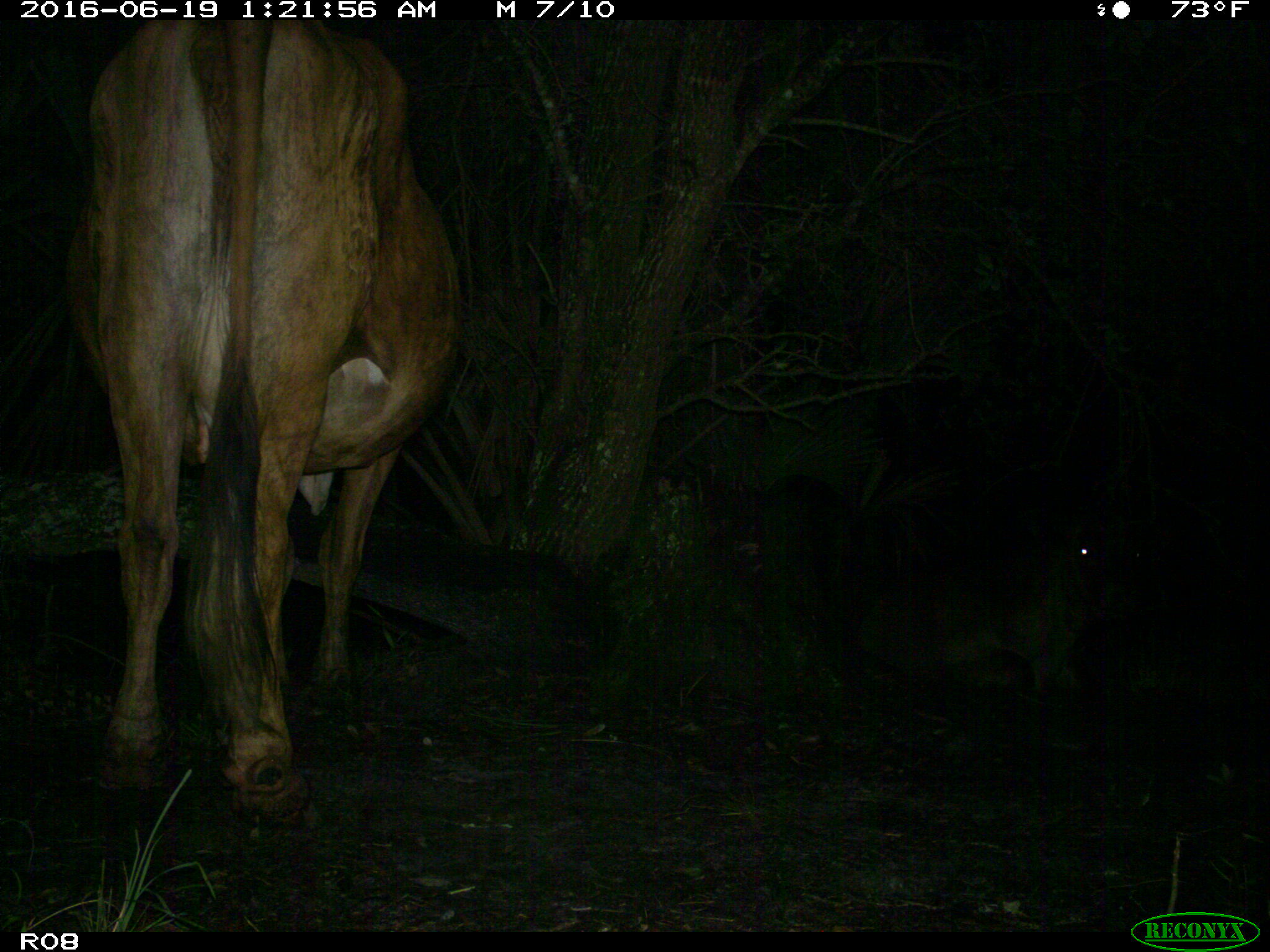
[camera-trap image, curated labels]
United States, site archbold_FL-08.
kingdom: Animalia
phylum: Chordata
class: Mammalia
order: Artiodactyla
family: Bovidae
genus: Bos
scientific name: Bos taurus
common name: domestic cow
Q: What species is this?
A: Bos taurus (domestic cow).